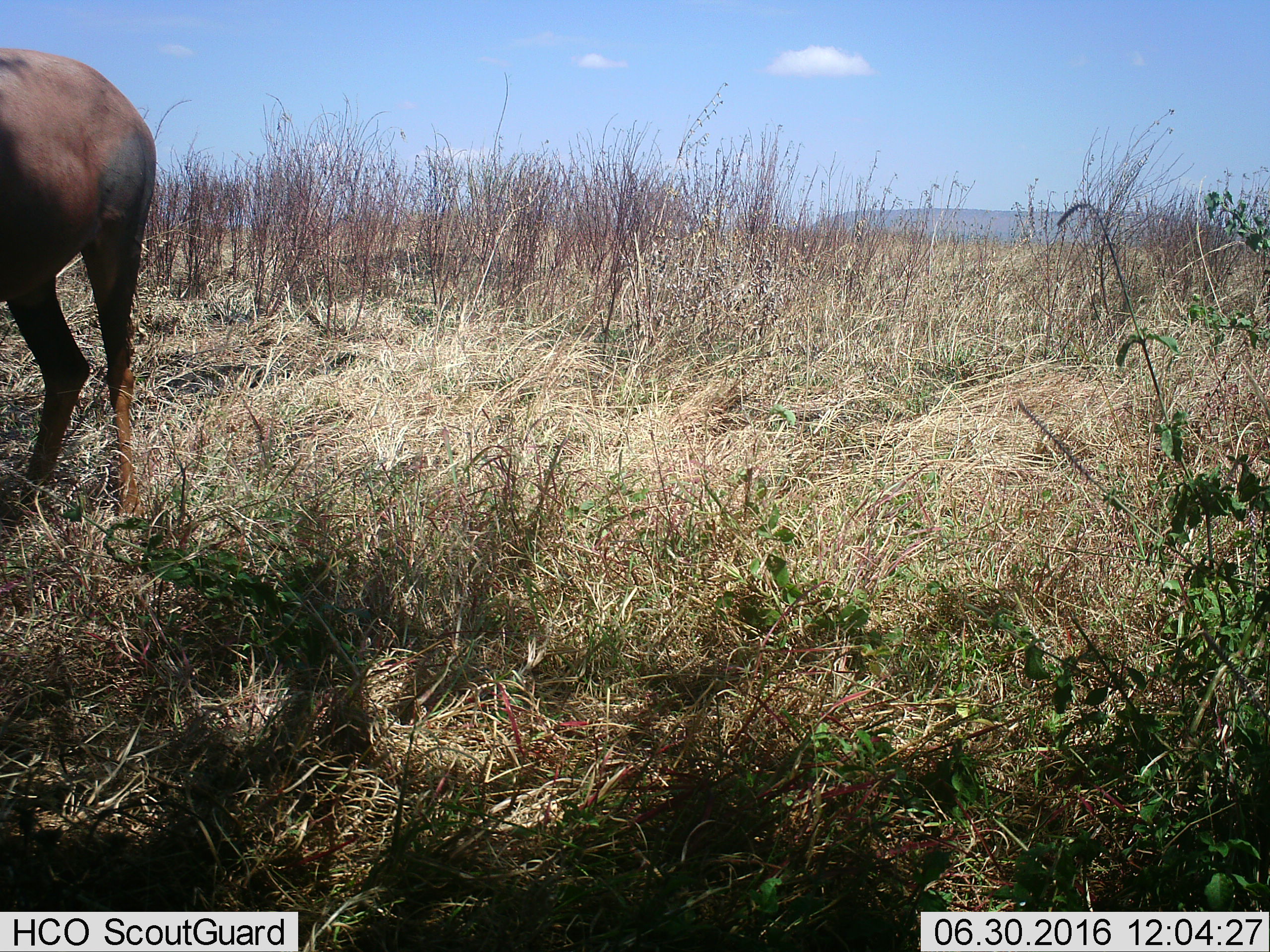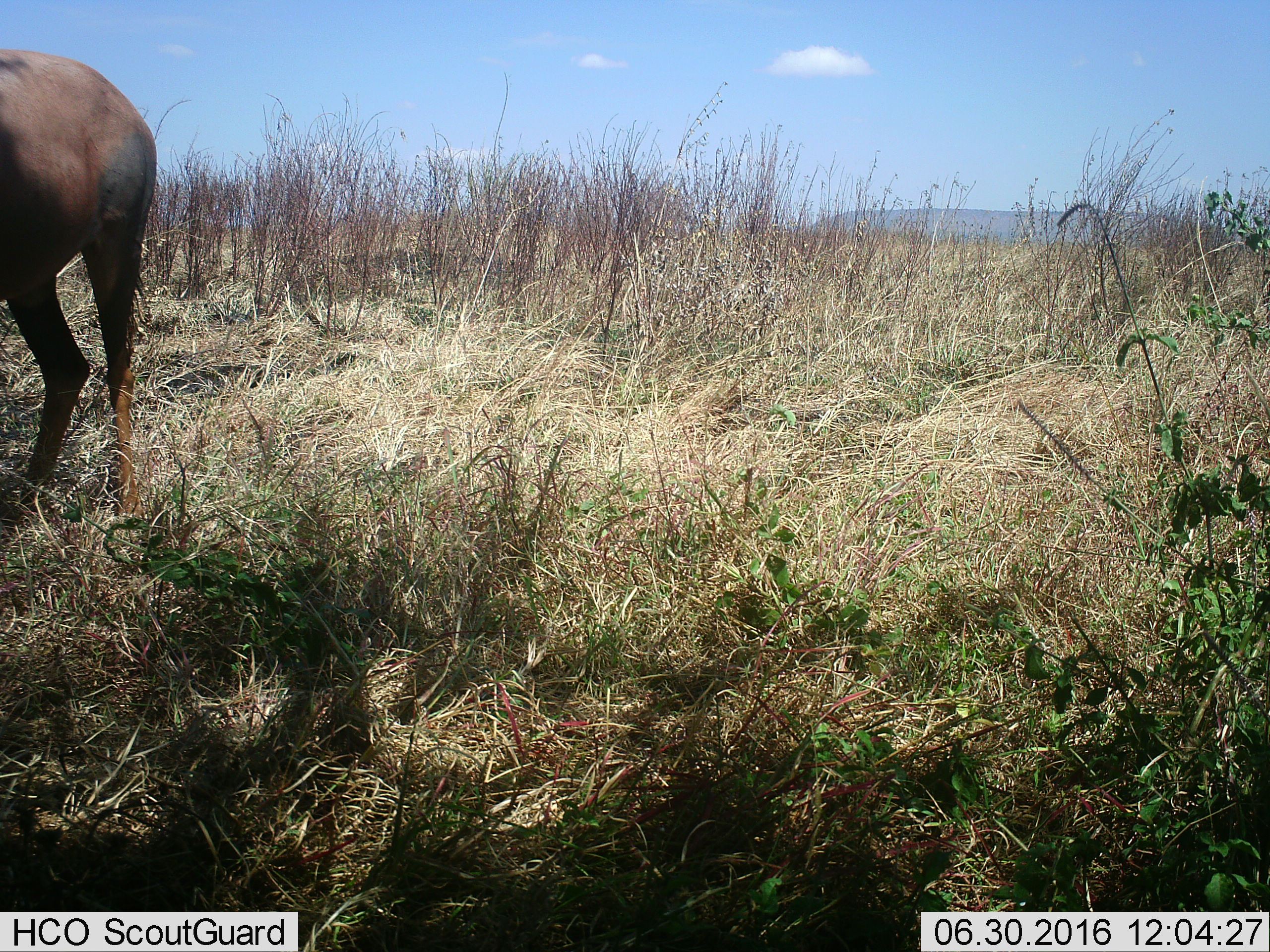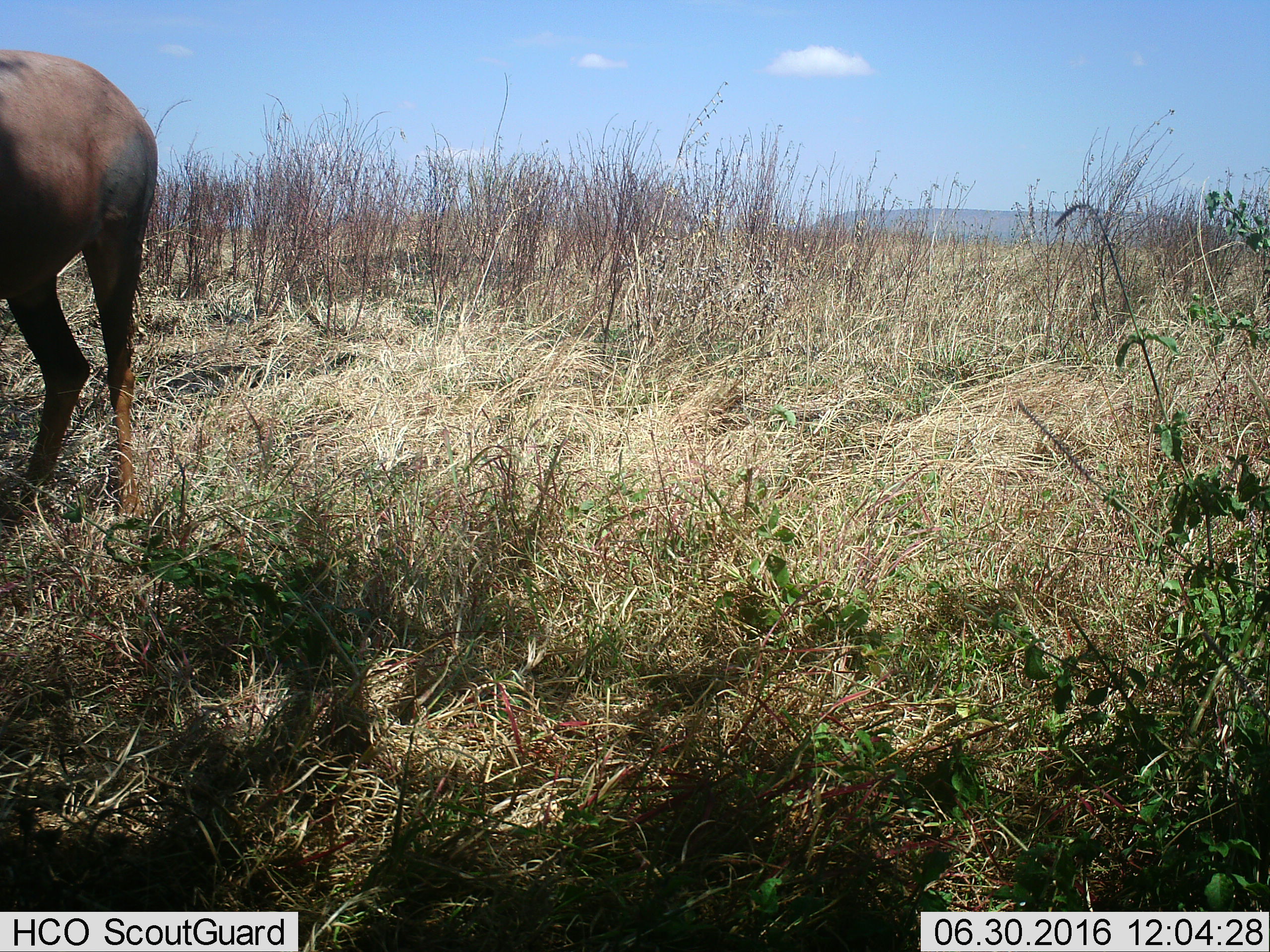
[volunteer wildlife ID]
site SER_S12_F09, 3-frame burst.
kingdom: Animalia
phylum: Chordata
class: Mammalia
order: Artiodactyla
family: Bovidae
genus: Damaliscus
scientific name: Damaliscus lunatus jimela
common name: topi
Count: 1.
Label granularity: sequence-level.